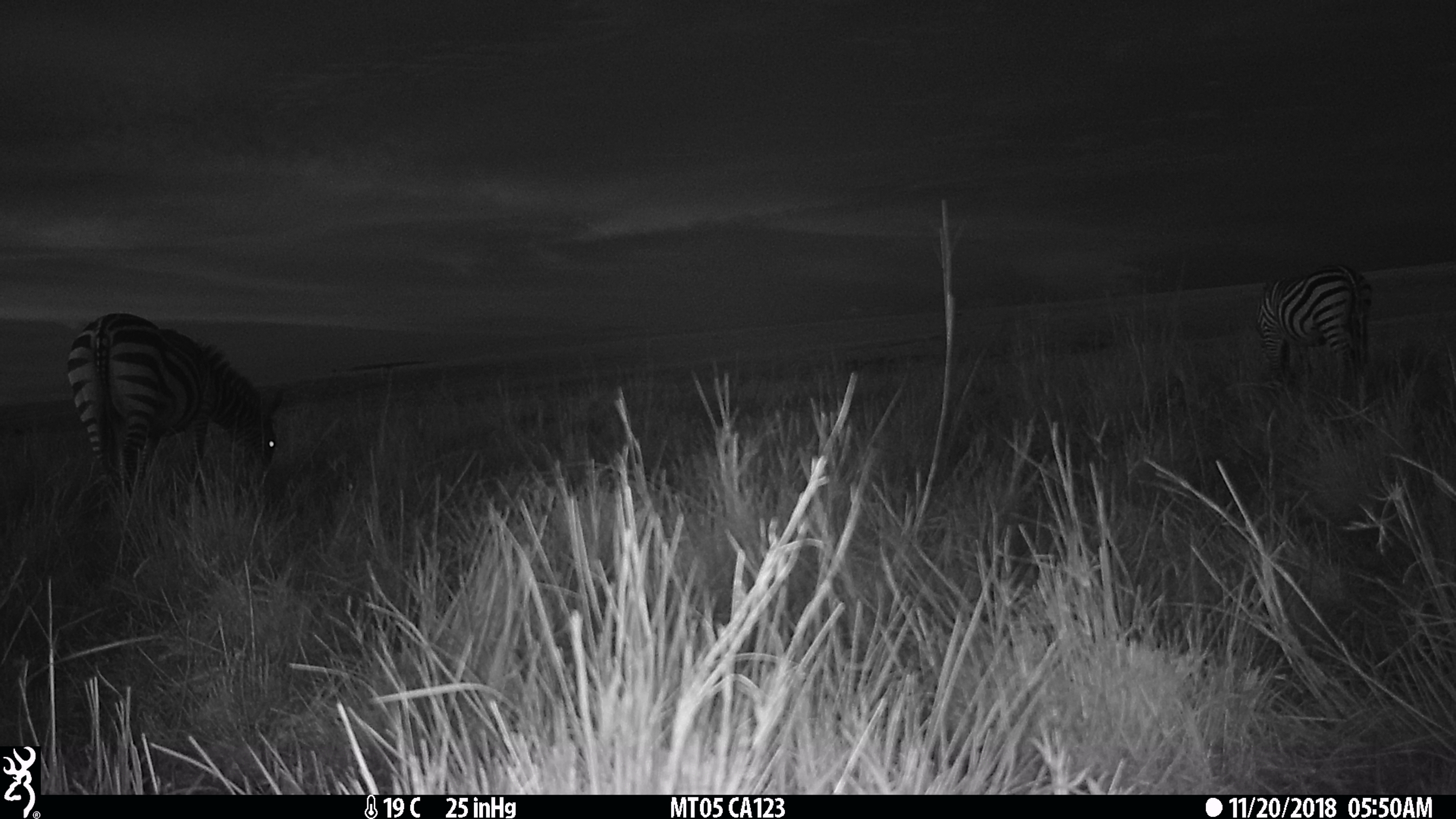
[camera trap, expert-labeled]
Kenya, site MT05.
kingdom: Animalia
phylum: Chordata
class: Mammalia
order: Perissodactyla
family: Equidae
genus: Equus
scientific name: Equus quagga burchellii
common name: burchell's zebra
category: zebra